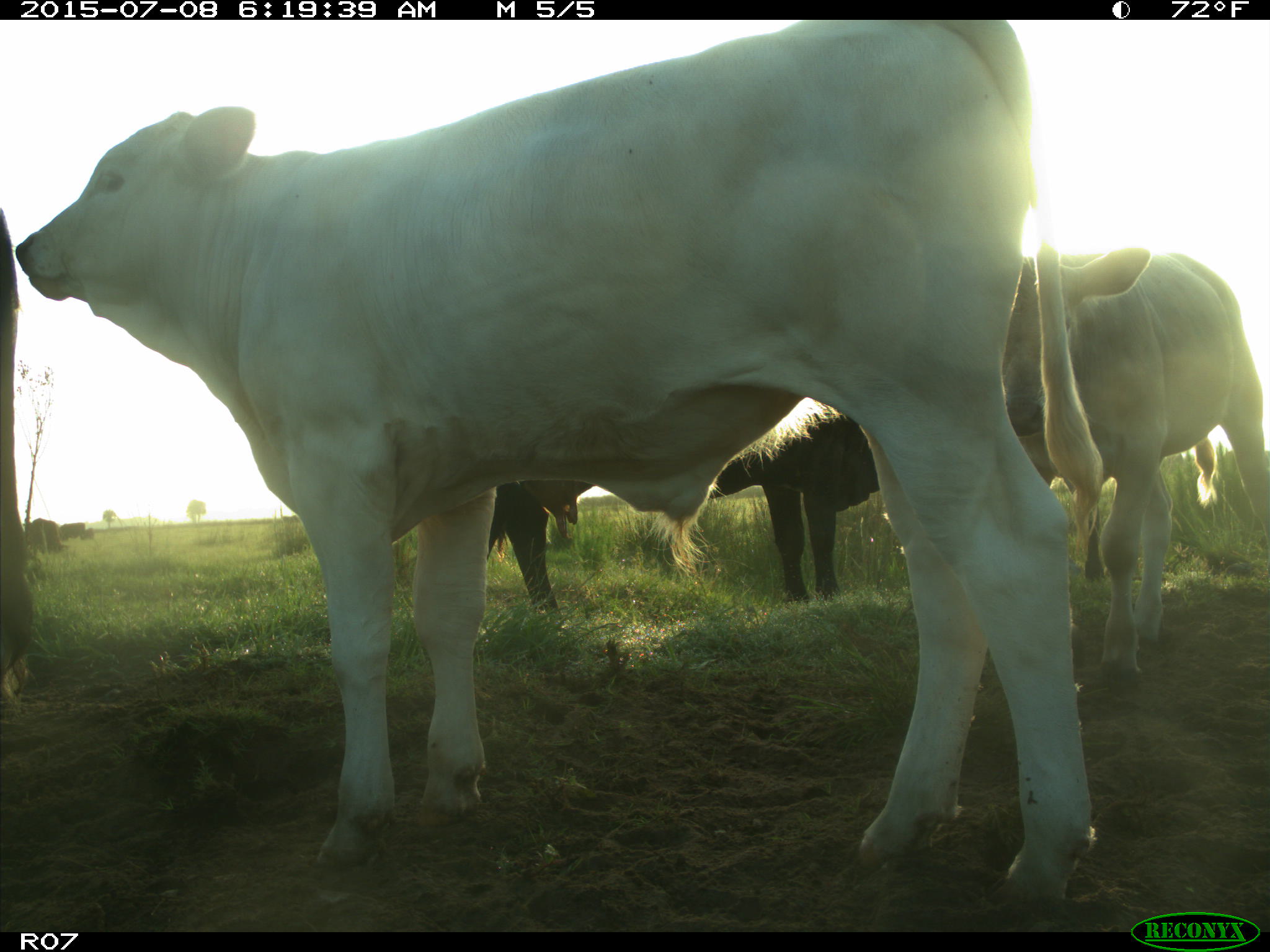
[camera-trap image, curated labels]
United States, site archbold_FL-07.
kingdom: Animalia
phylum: Chordata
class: Mammalia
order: Artiodactyla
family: Bovidae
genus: Bos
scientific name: Bos taurus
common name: domestic cow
Bos taurus (domestic cow).